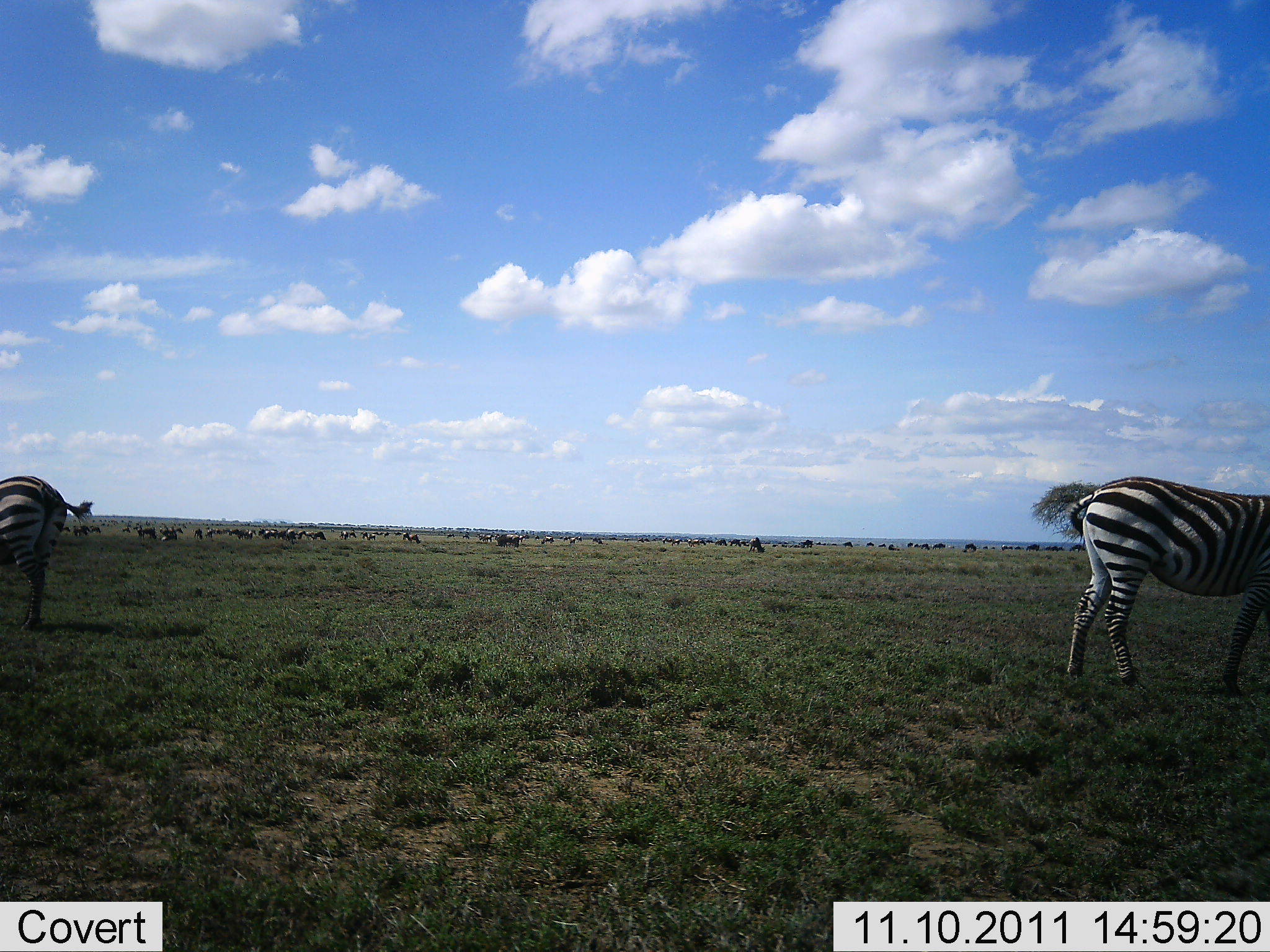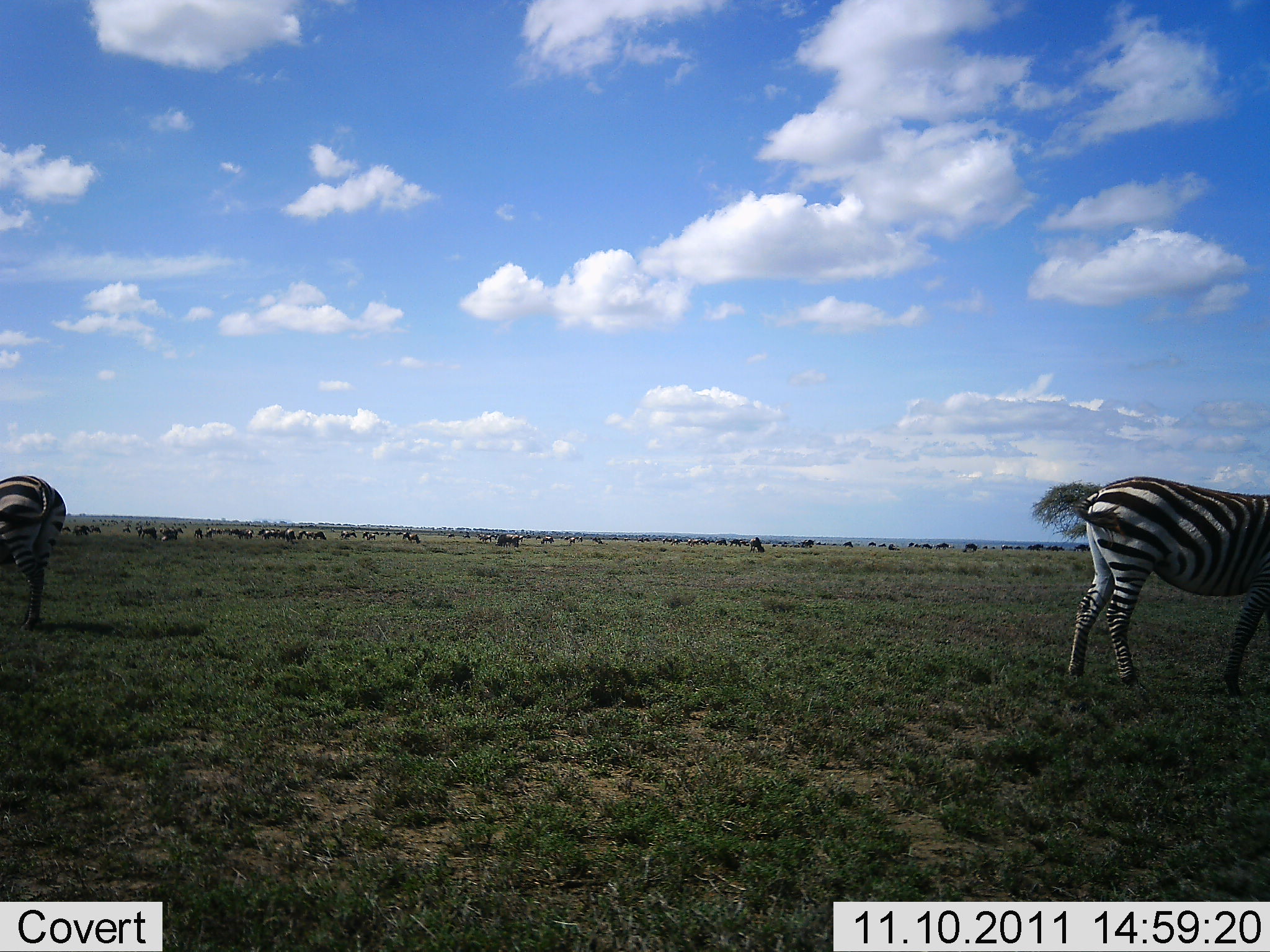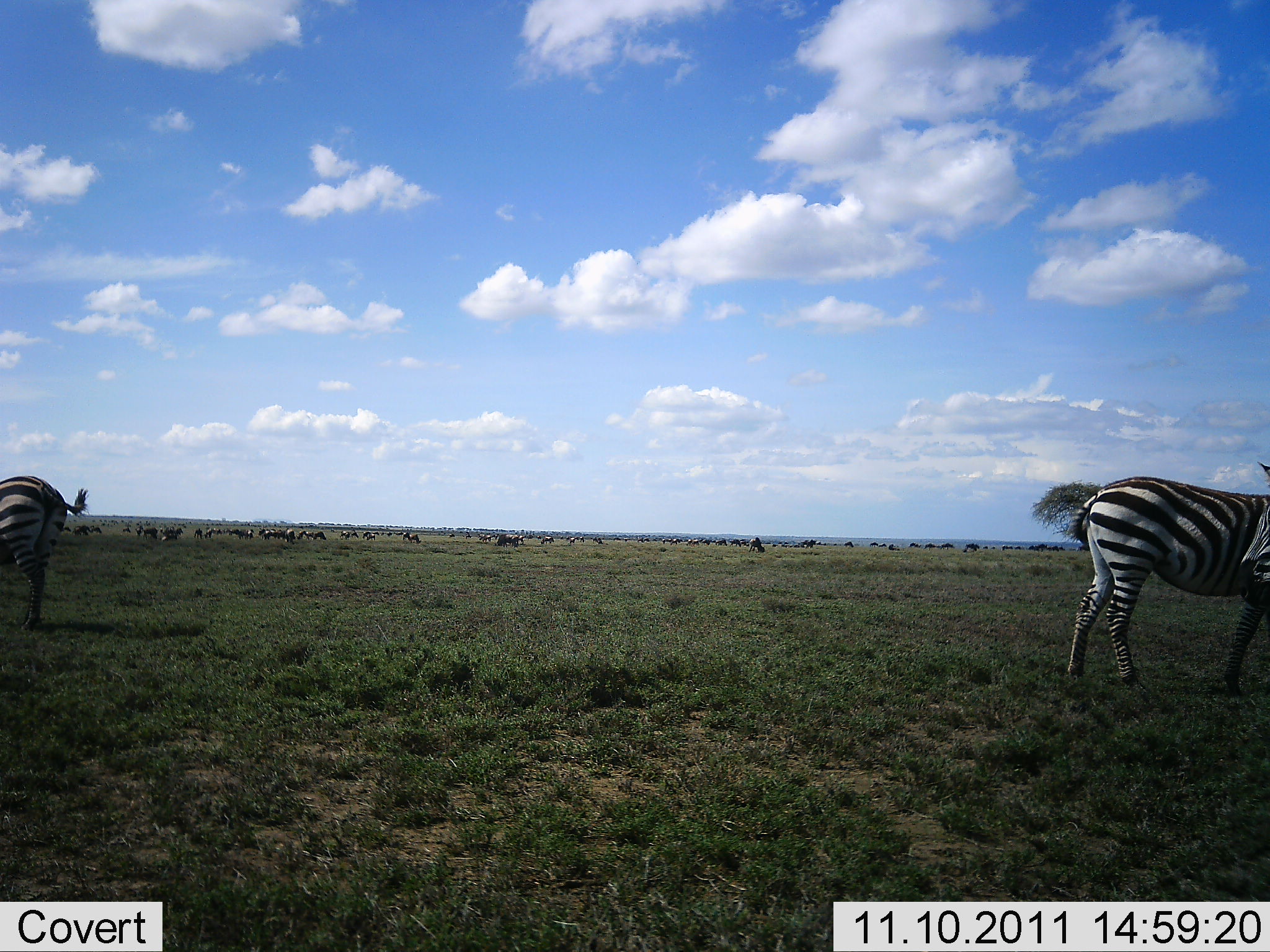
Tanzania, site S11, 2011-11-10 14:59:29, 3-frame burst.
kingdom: Animalia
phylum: Chordata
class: Mammalia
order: Perissodactyla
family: Equidae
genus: Equus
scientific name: Equus quagga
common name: plains zebra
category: zebra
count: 2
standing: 78%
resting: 6%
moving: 17%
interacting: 0%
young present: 0%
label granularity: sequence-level